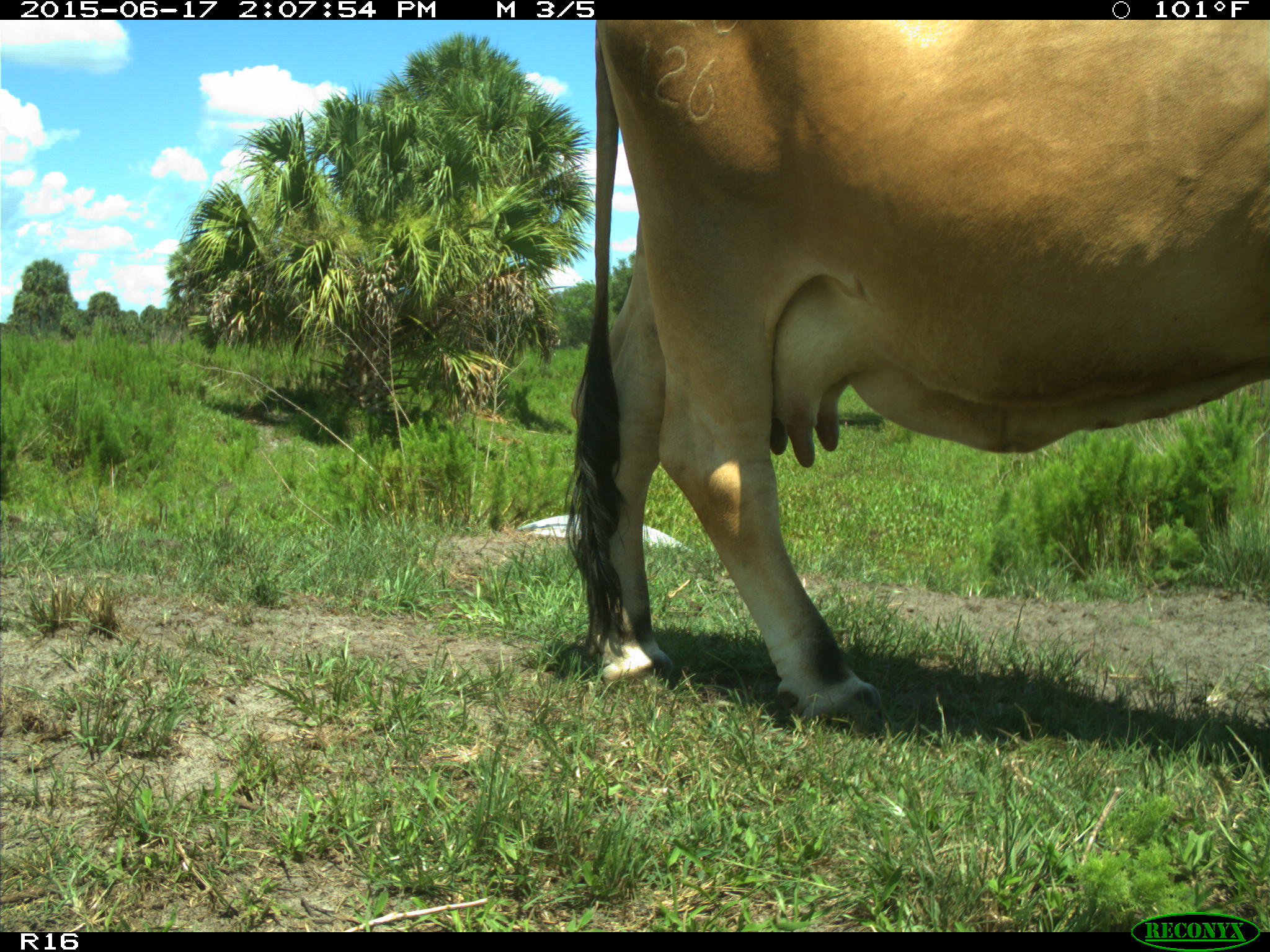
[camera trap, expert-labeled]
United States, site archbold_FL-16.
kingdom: Animalia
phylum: Chordata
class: Mammalia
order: Artiodactyla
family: Bovidae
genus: Bos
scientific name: Bos taurus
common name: domestic cow